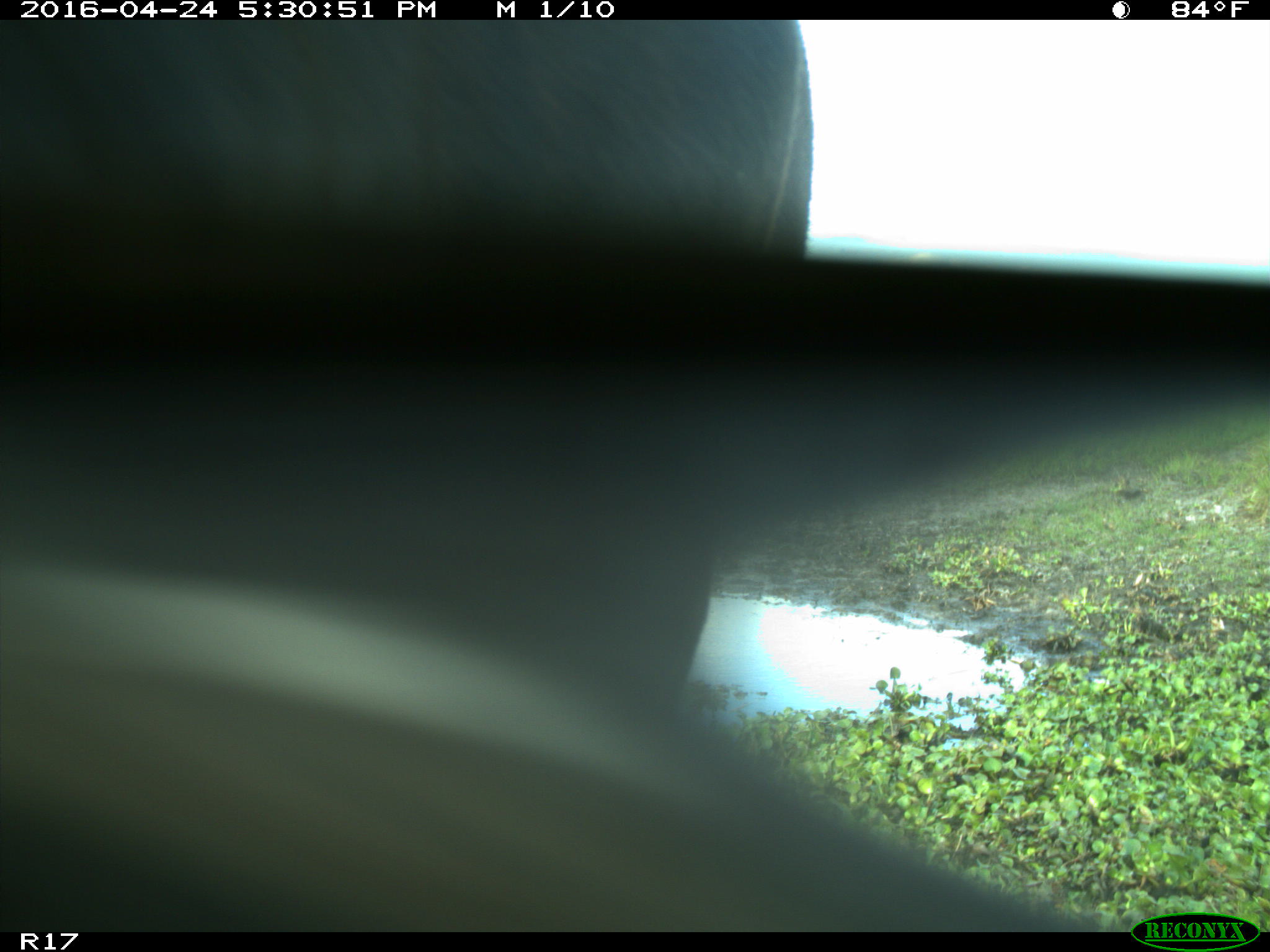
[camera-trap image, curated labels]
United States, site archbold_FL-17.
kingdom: Animalia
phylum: Chordata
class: Mammalia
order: Artiodactyla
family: Bovidae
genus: Bos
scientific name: Bos taurus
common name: domestic cow